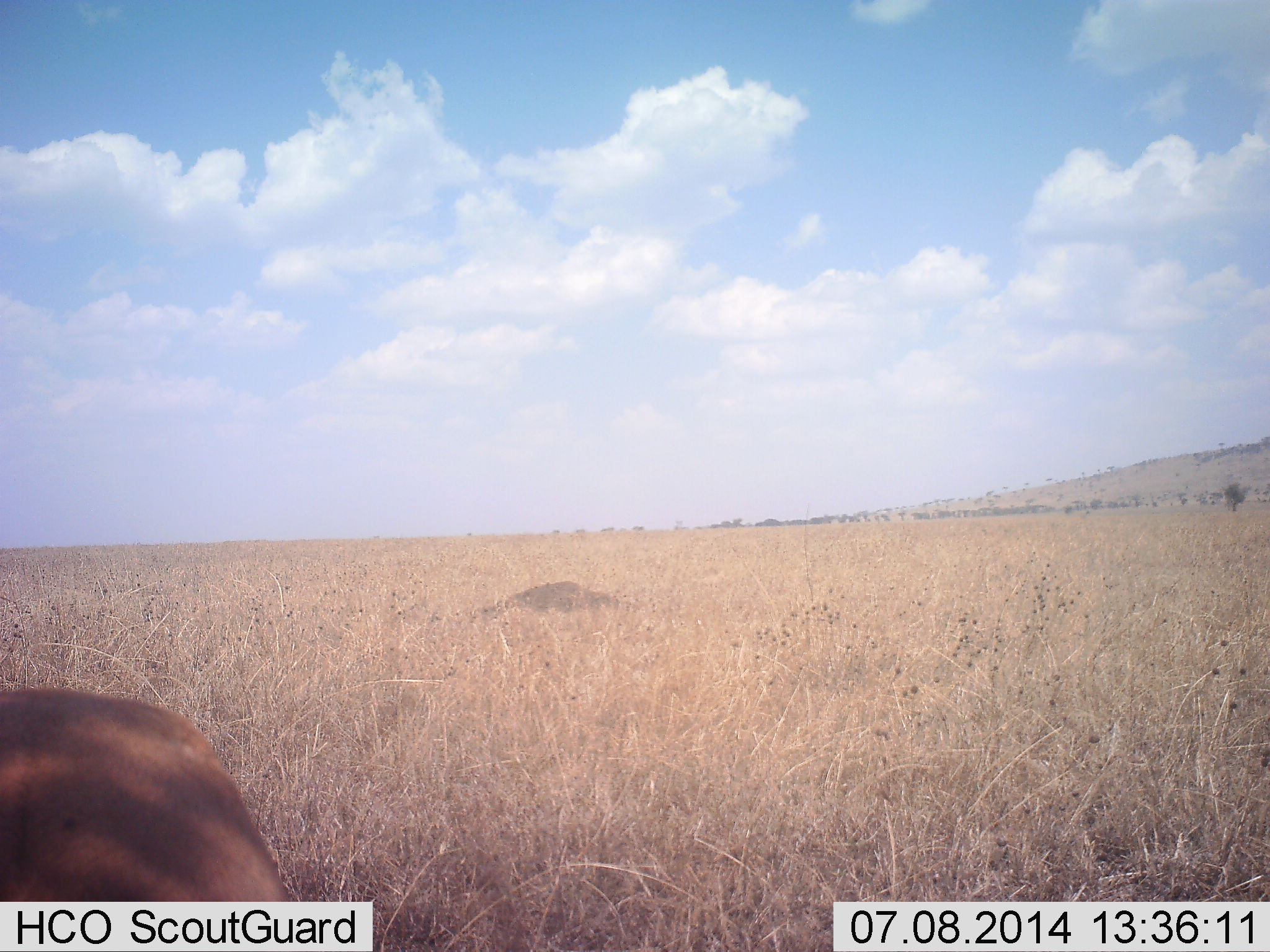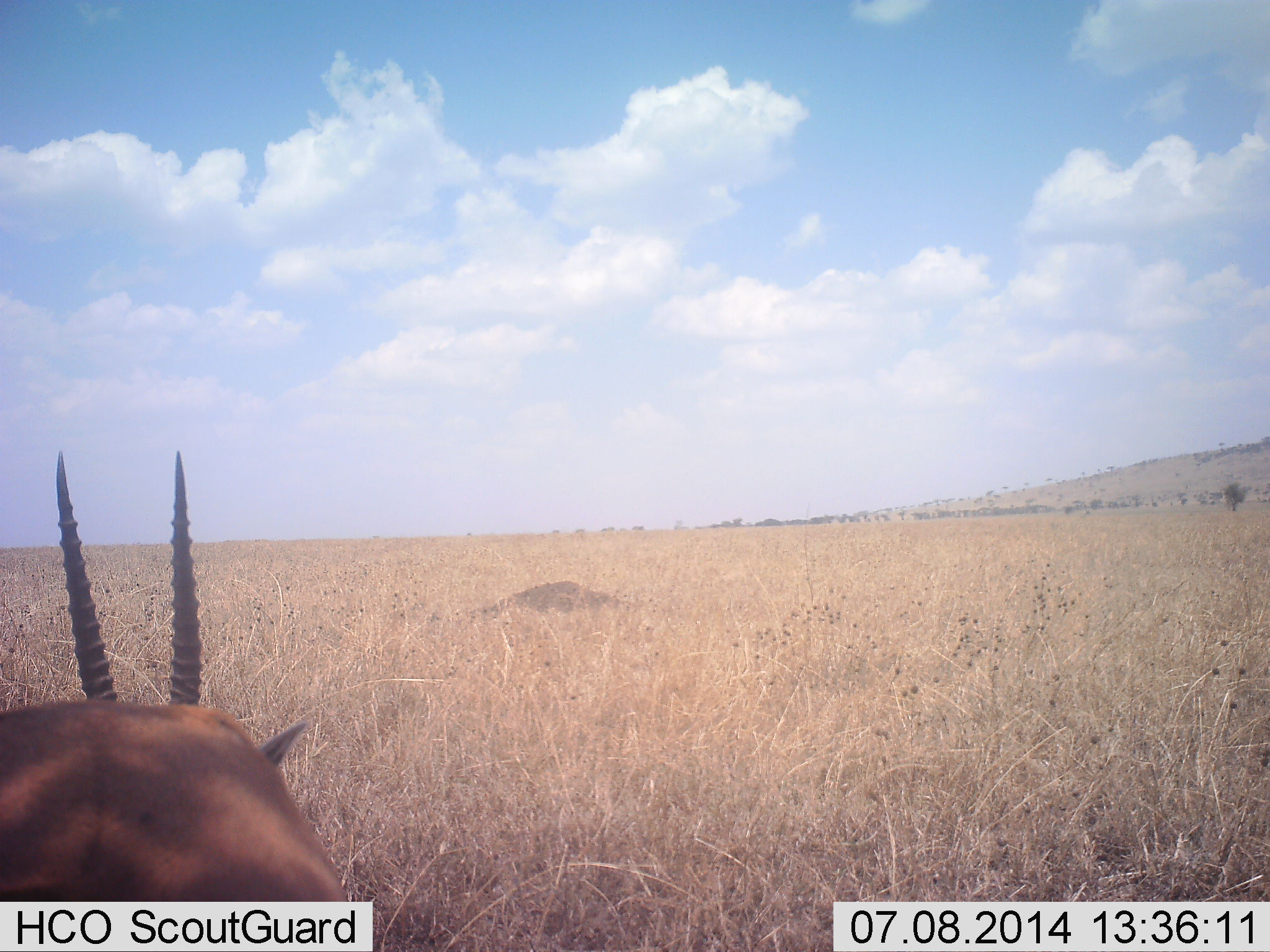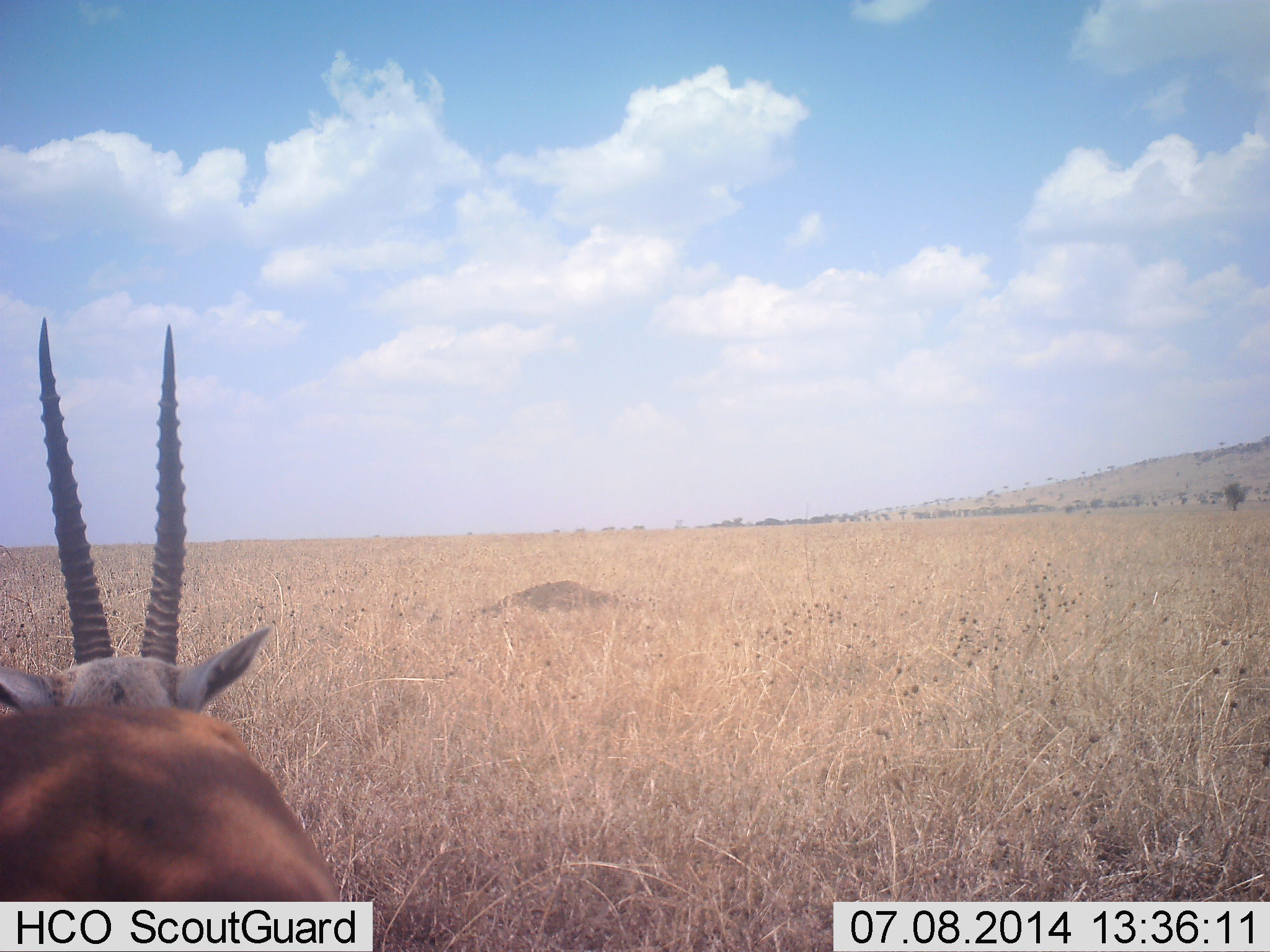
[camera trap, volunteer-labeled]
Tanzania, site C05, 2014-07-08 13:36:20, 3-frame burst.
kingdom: Animalia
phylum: Chordata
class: Mammalia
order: Artiodactyla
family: Bovidae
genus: Eudorcas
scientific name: Eudorcas thomsonii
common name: thomson's gazelle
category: gazellethomsons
Gazellethomsons (thomson's gazelle) (Eudorcas thomsonii), count 1. Behavior (volunteer vote fractions): standing 83%, resting 0%, moving 0%, interacting 0%. Young present (vote fraction): 0%. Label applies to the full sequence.